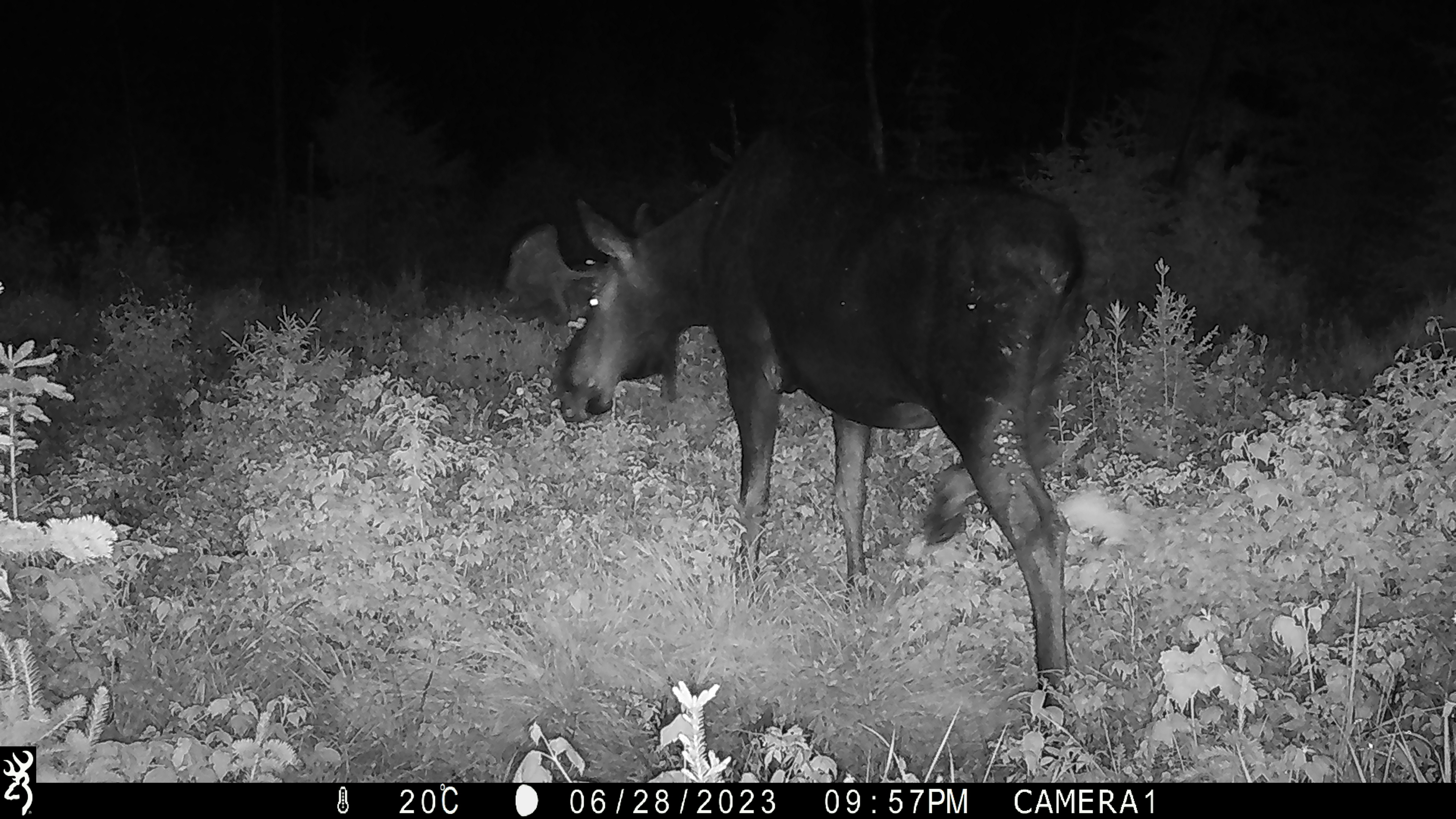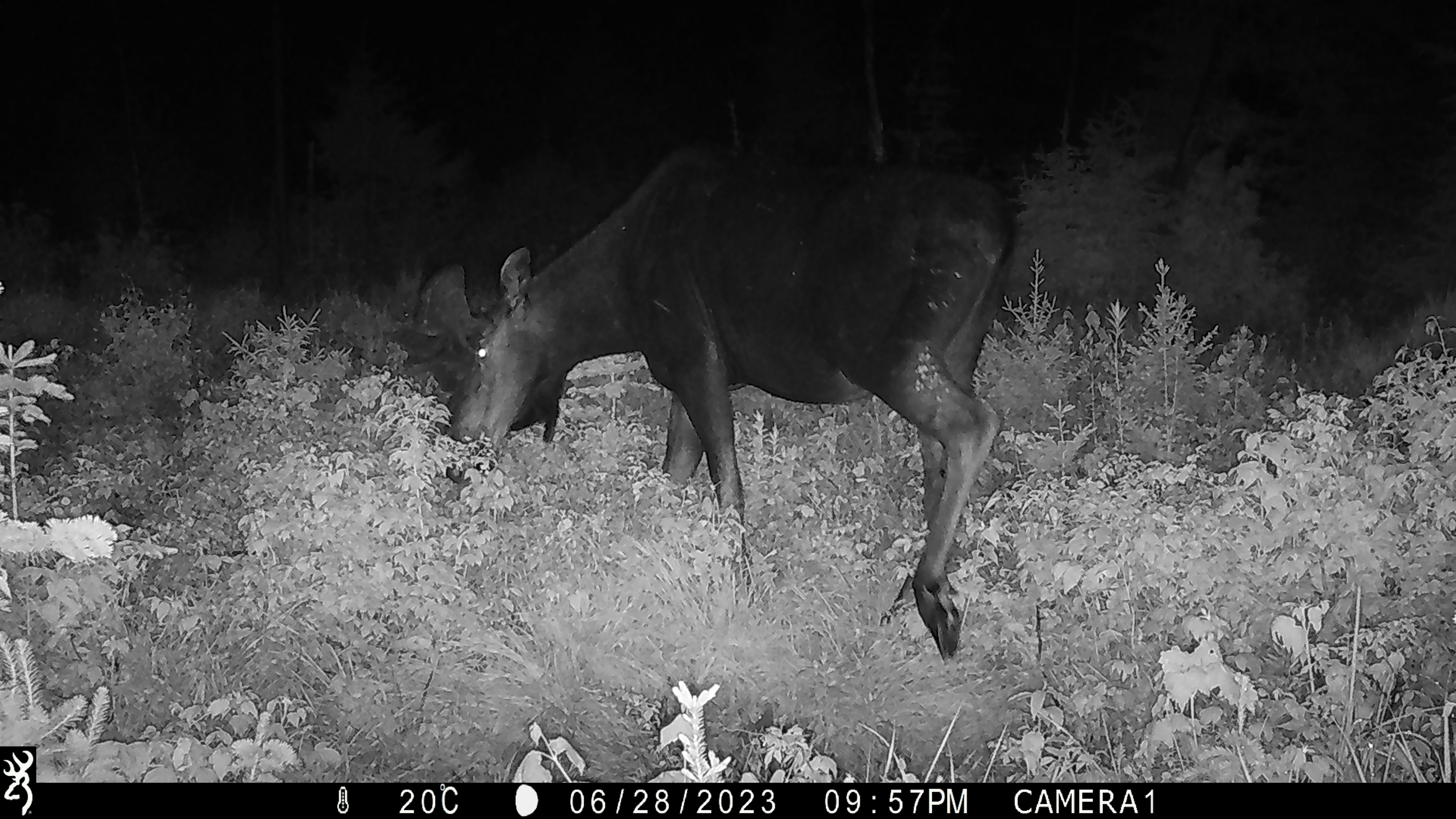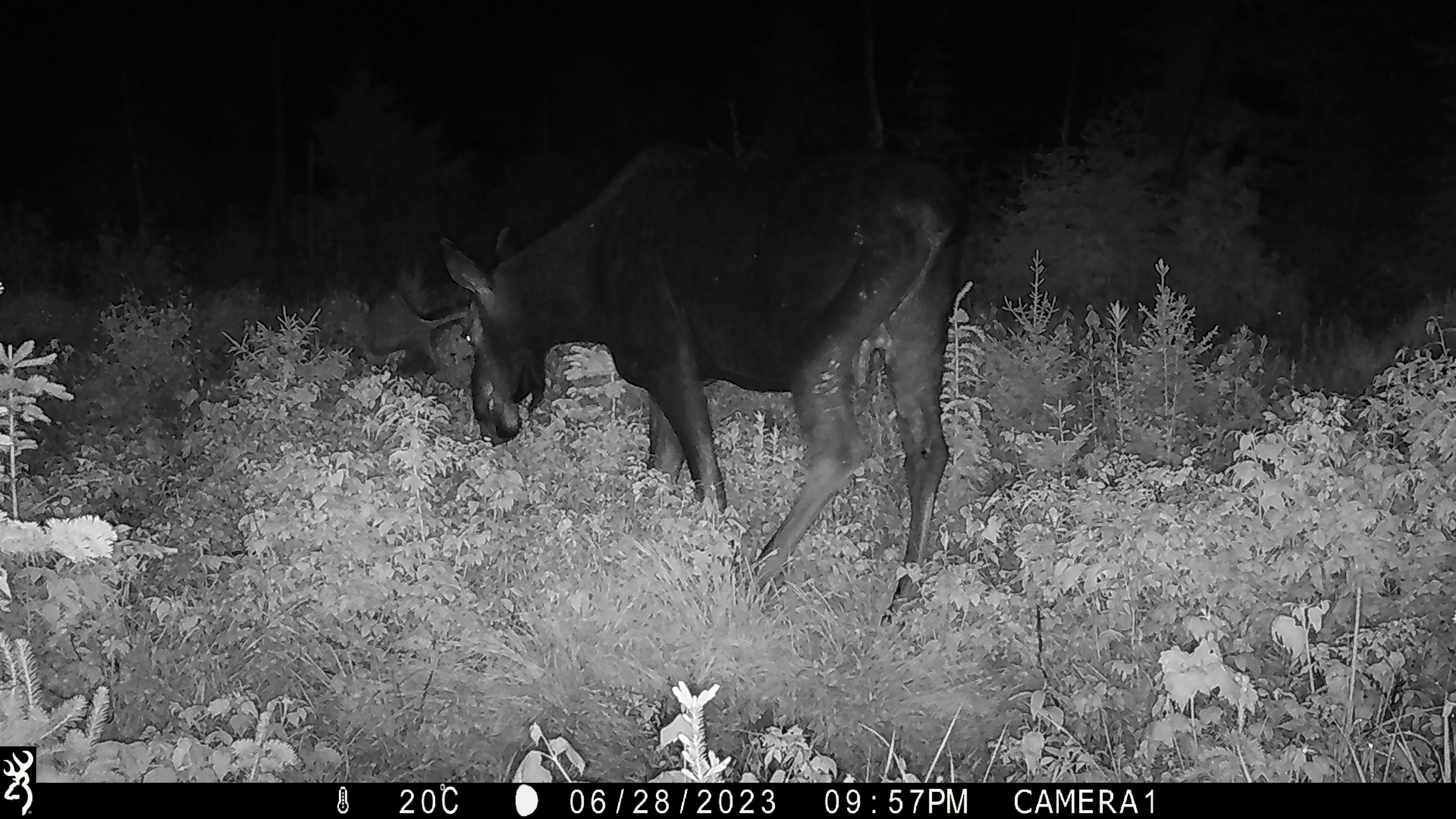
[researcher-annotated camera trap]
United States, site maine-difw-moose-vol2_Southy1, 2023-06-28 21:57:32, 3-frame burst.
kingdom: Animalia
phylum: Chordata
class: Mammalia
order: Artiodactyla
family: Cervidae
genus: Alces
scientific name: Alces alces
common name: moose